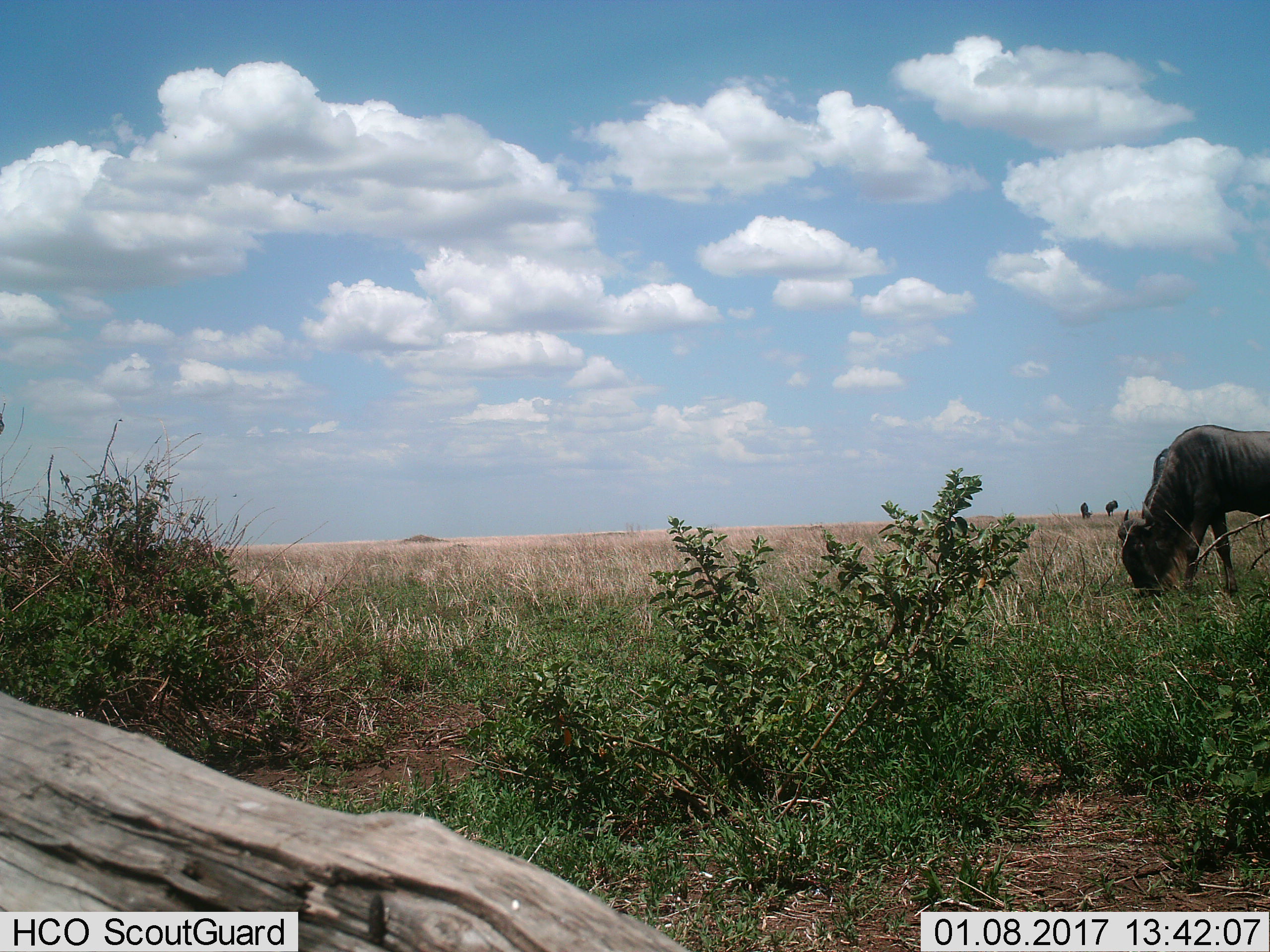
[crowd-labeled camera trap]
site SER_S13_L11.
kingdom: Animalia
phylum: Chordata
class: Mammalia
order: Artiodactyla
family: Bovidae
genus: Connochaetes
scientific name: Connochaetes taurinus taurinus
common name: blue wildebeest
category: wildebeestblue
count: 3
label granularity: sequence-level